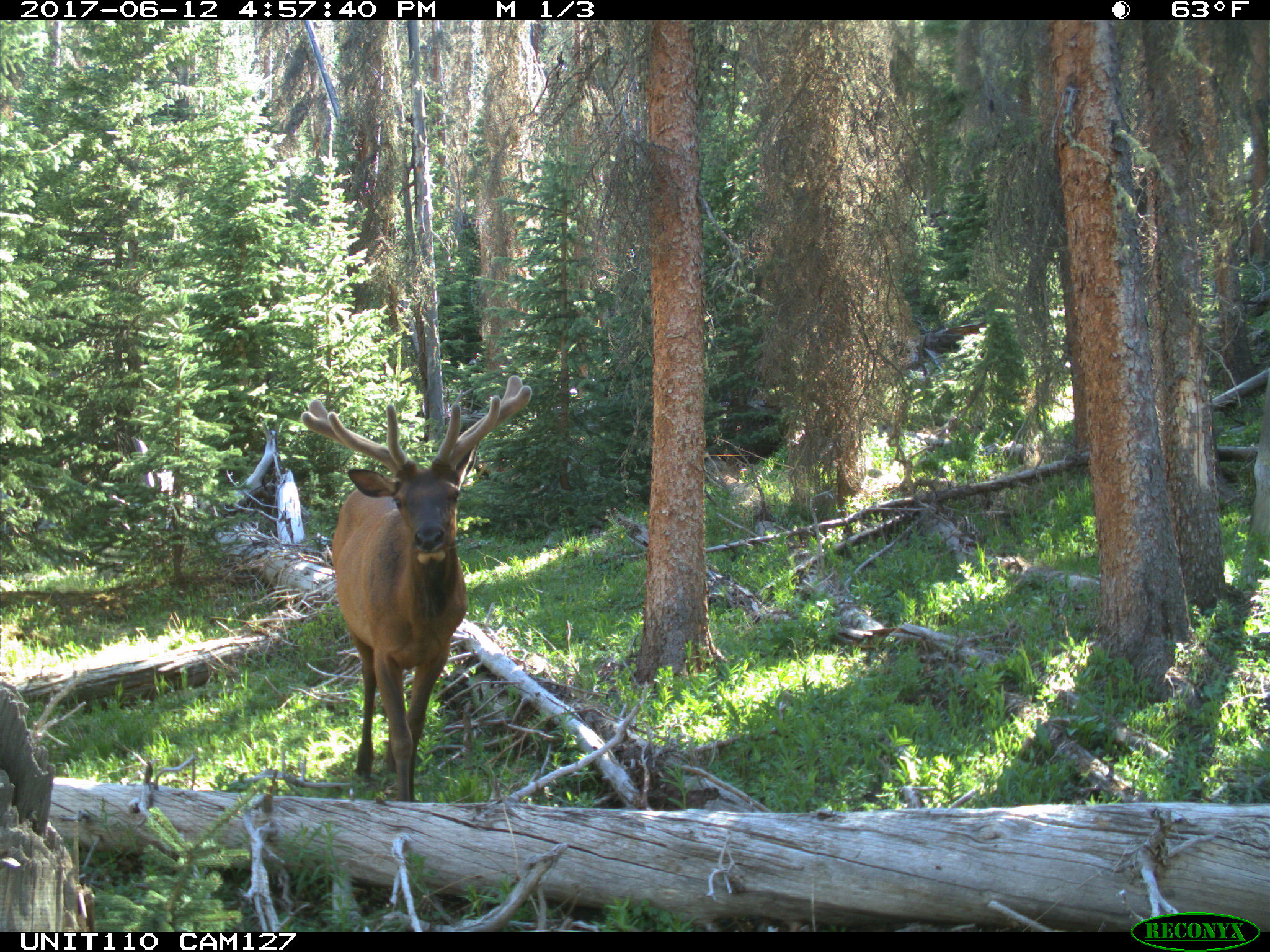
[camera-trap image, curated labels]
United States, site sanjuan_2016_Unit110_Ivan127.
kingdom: Animalia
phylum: Chordata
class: Mammalia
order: Artiodactyla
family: Cervidae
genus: Cervus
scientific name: Cervus elaphus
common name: red deer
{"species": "Cervus elaphus (red deer)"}